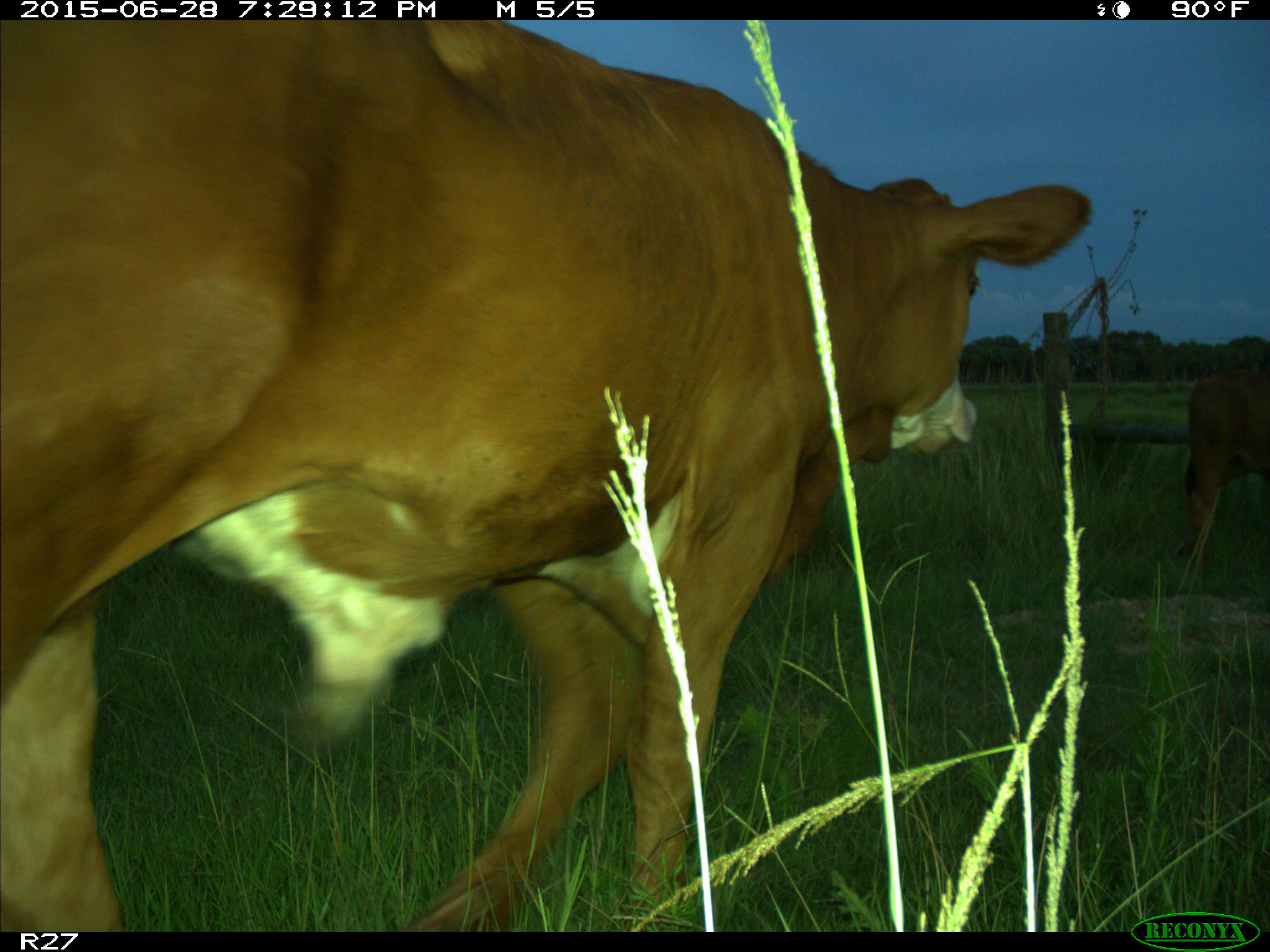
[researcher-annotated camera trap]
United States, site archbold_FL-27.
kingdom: Animalia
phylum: Chordata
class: Mammalia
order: Artiodactyla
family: Bovidae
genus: Bos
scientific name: Bos taurus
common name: domestic cow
Bos taurus (domestic cow).